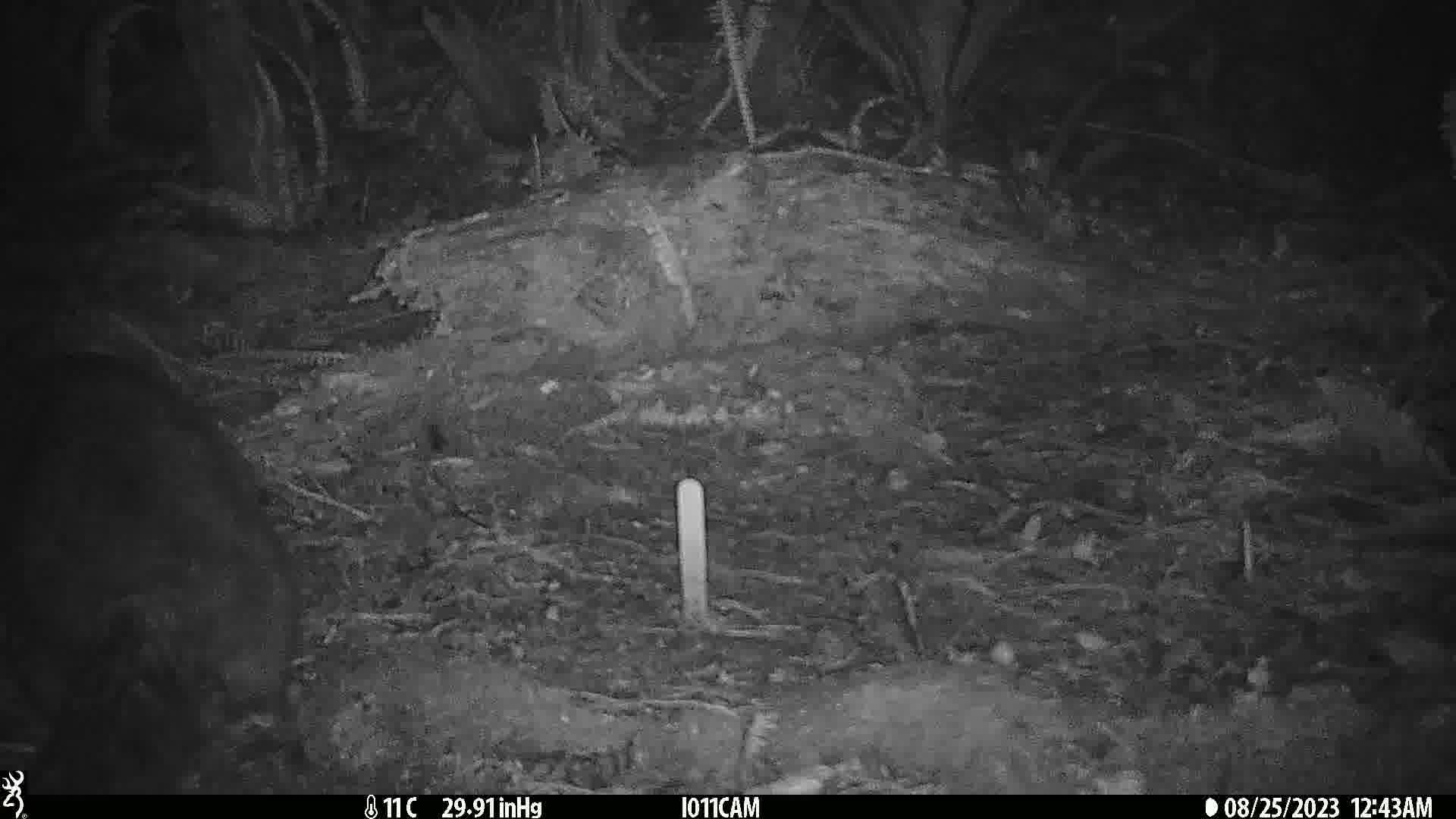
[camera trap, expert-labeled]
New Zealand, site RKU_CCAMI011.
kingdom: Animalia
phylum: Chordata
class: Mammalia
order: Diprotodontia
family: Phalangeridae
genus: Trichosurus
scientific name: Trichosurus vulpecula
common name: common brushtail possum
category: possum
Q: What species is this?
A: Possum (common brushtail possum) (Trichosurus vulpecula).